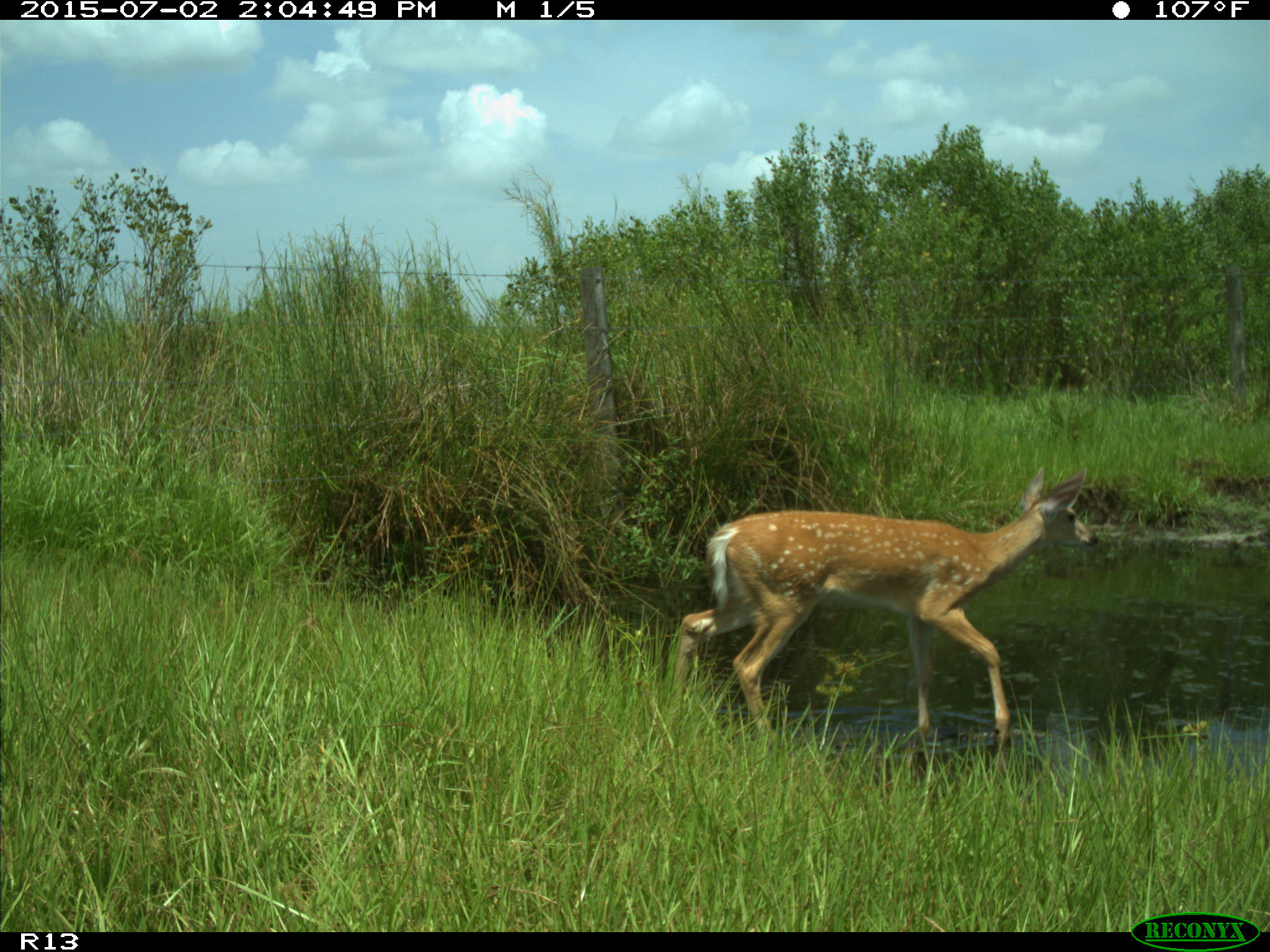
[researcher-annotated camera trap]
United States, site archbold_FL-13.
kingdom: Animalia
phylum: Chordata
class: Mammalia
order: Artiodactyla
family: Cervidae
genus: Odocoileus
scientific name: Odocoileus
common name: deer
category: unidentified deer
Unidentified deer (deer) (Odocoileus).